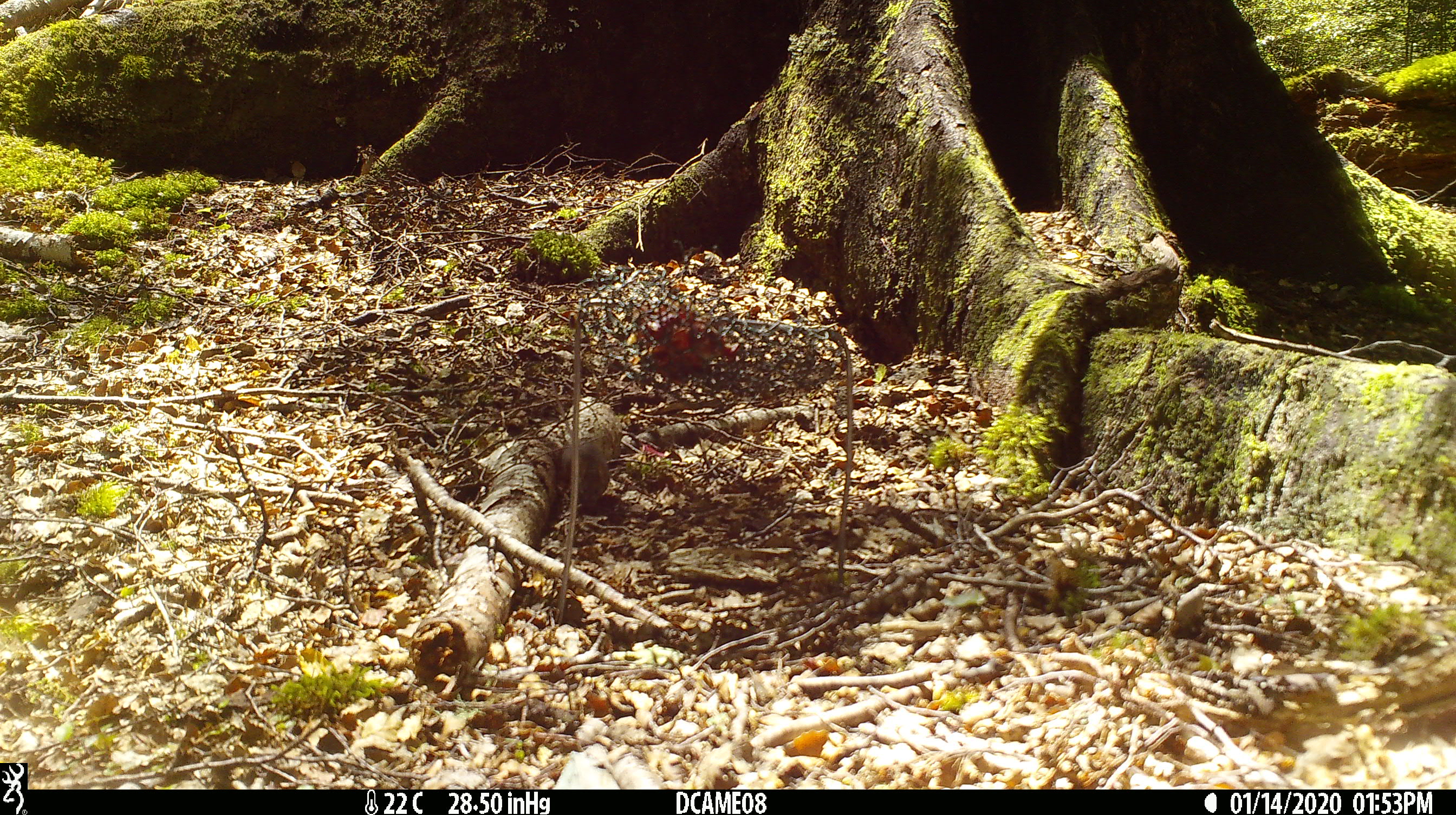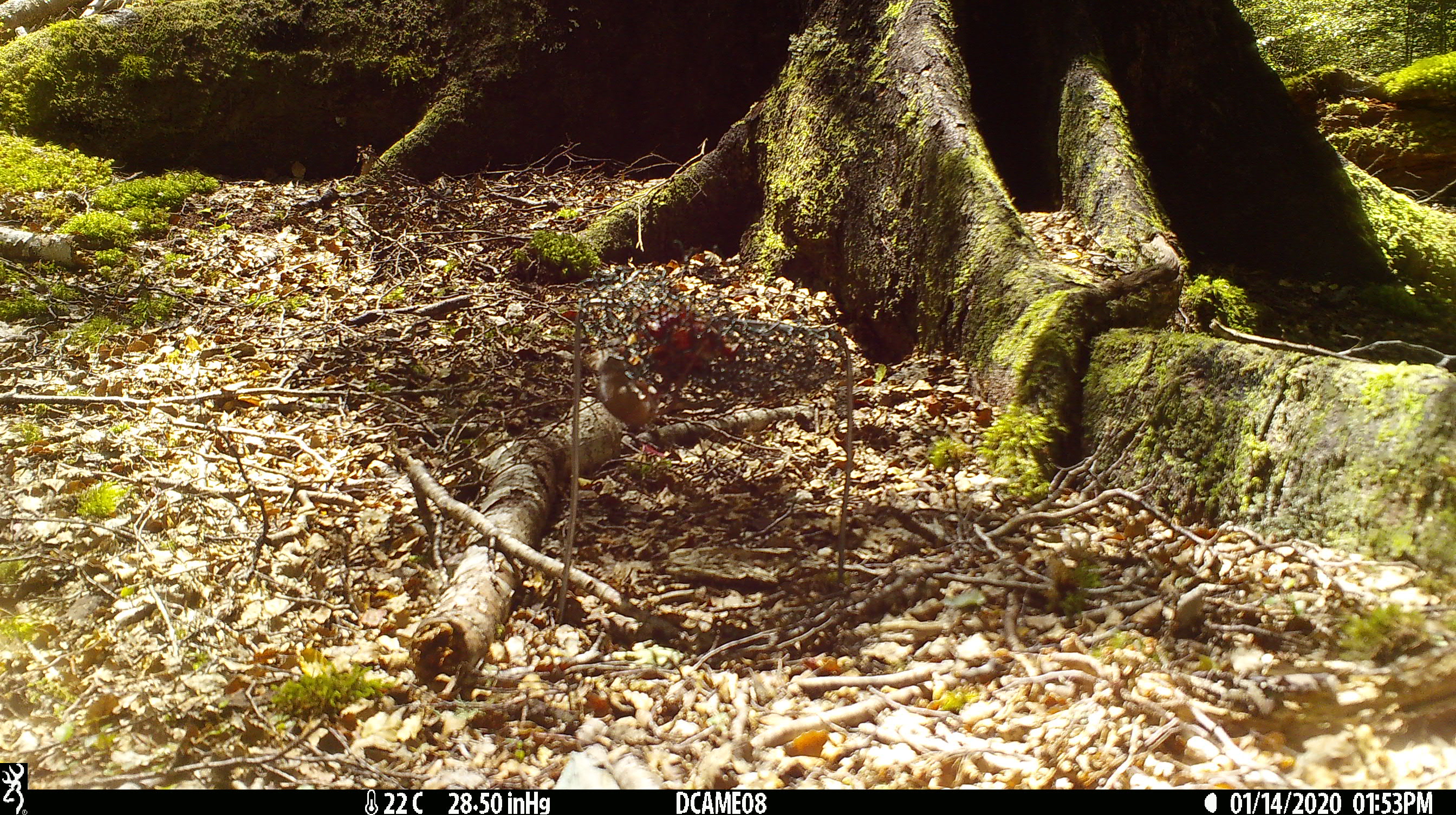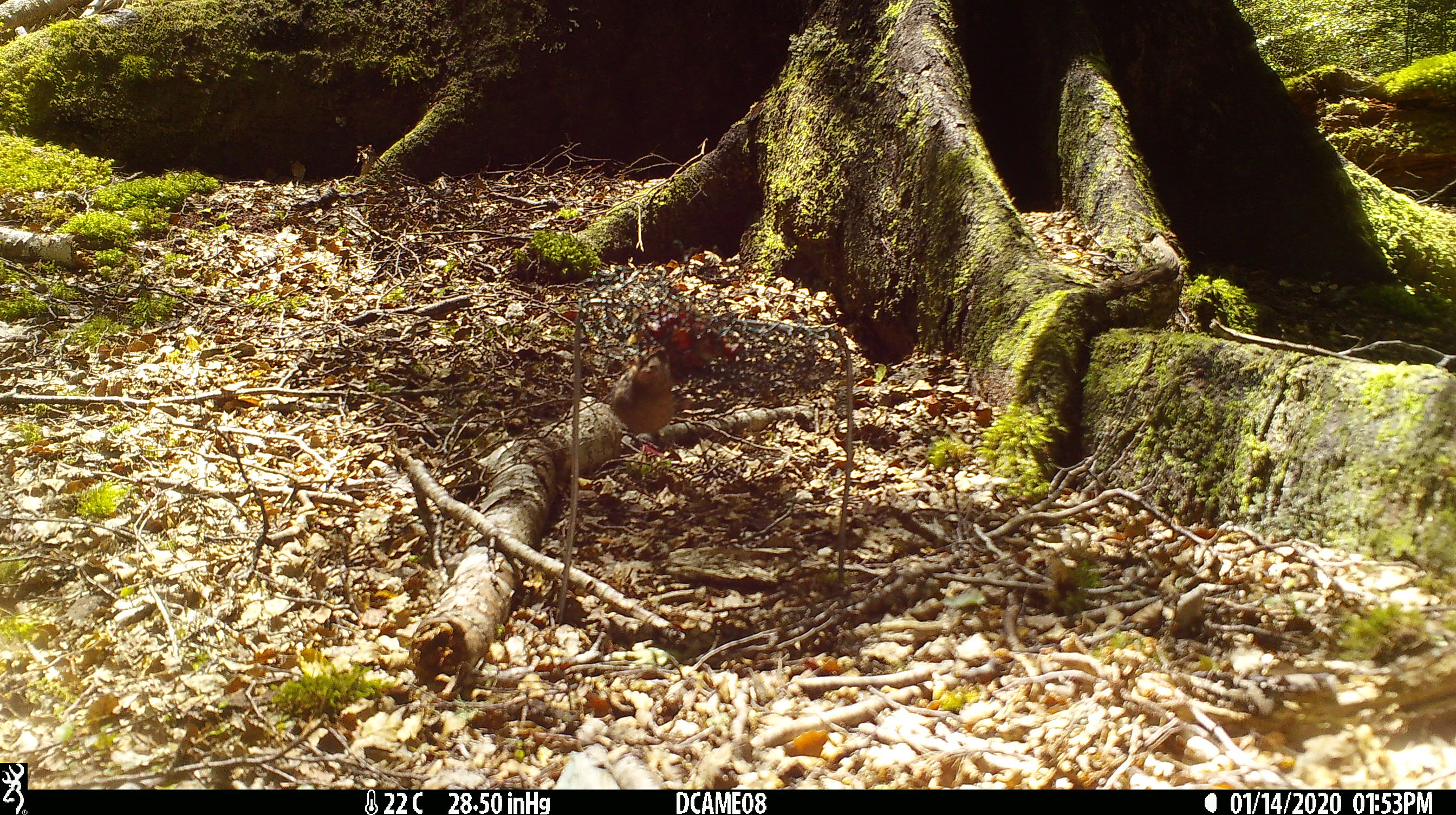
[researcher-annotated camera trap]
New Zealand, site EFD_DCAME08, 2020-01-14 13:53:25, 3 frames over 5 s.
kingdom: Animalia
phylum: Chordata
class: Mammalia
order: Rodentia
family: Muridae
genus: Mus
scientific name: Mus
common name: mouse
Mouse (Mus).